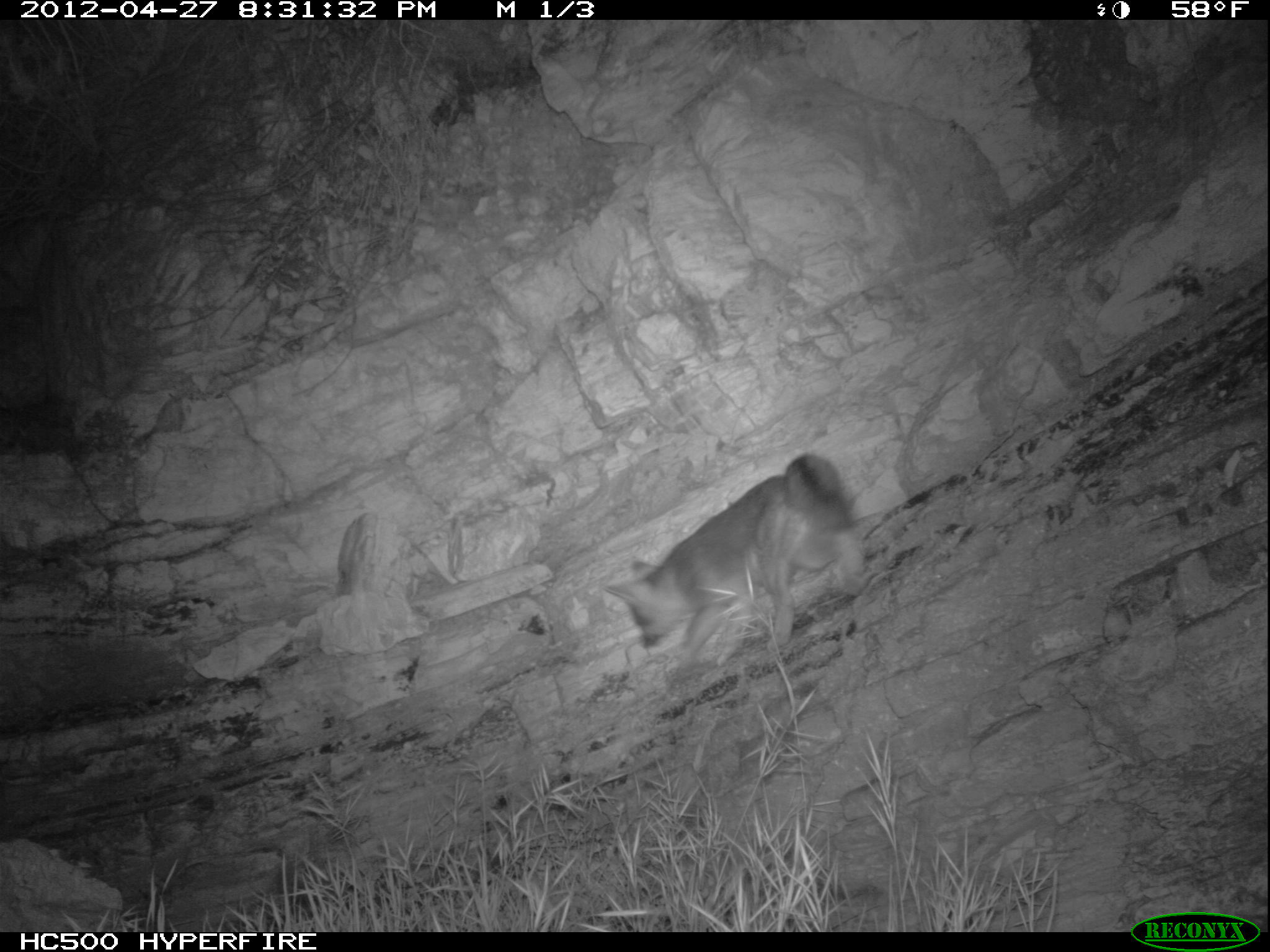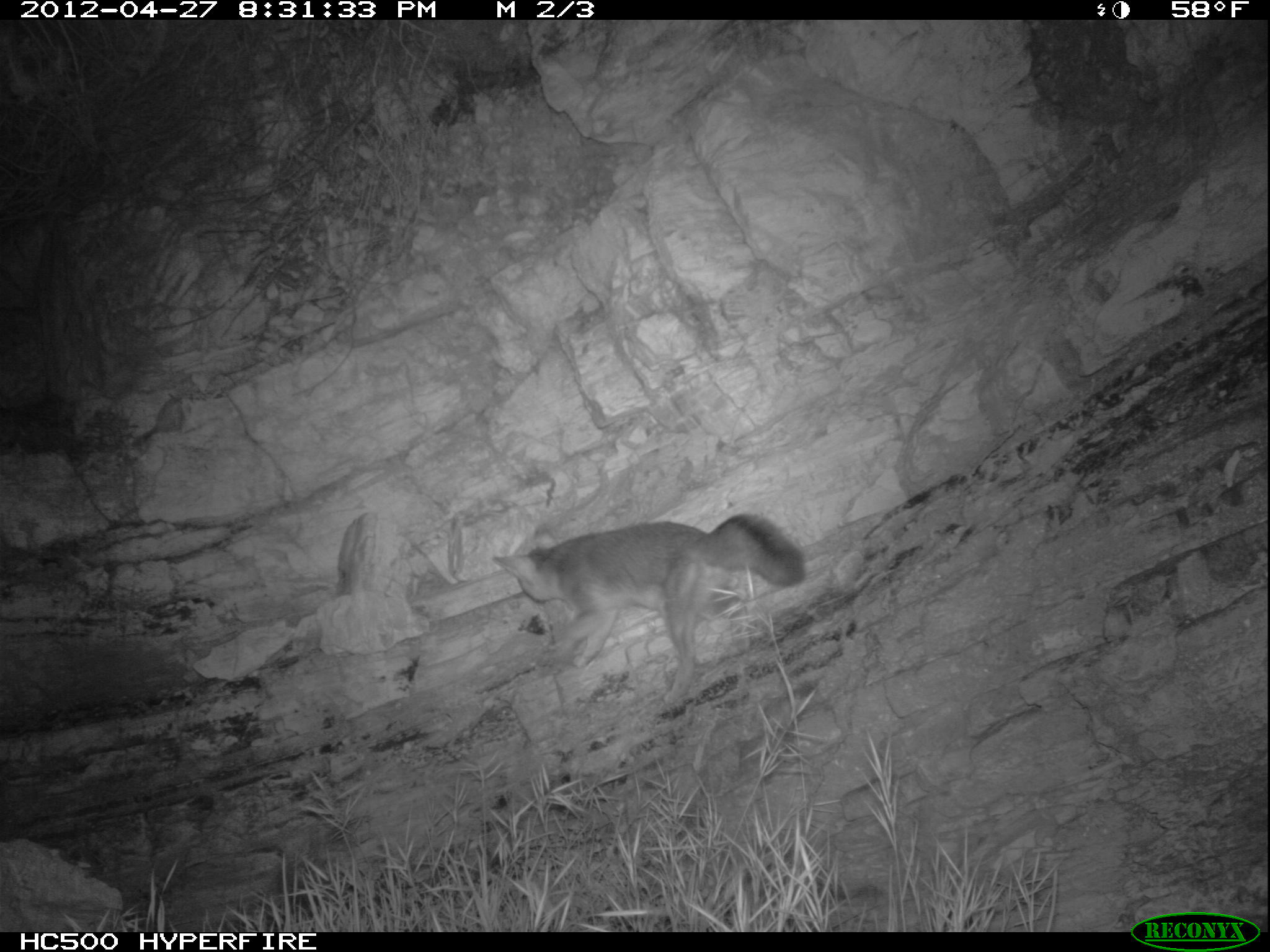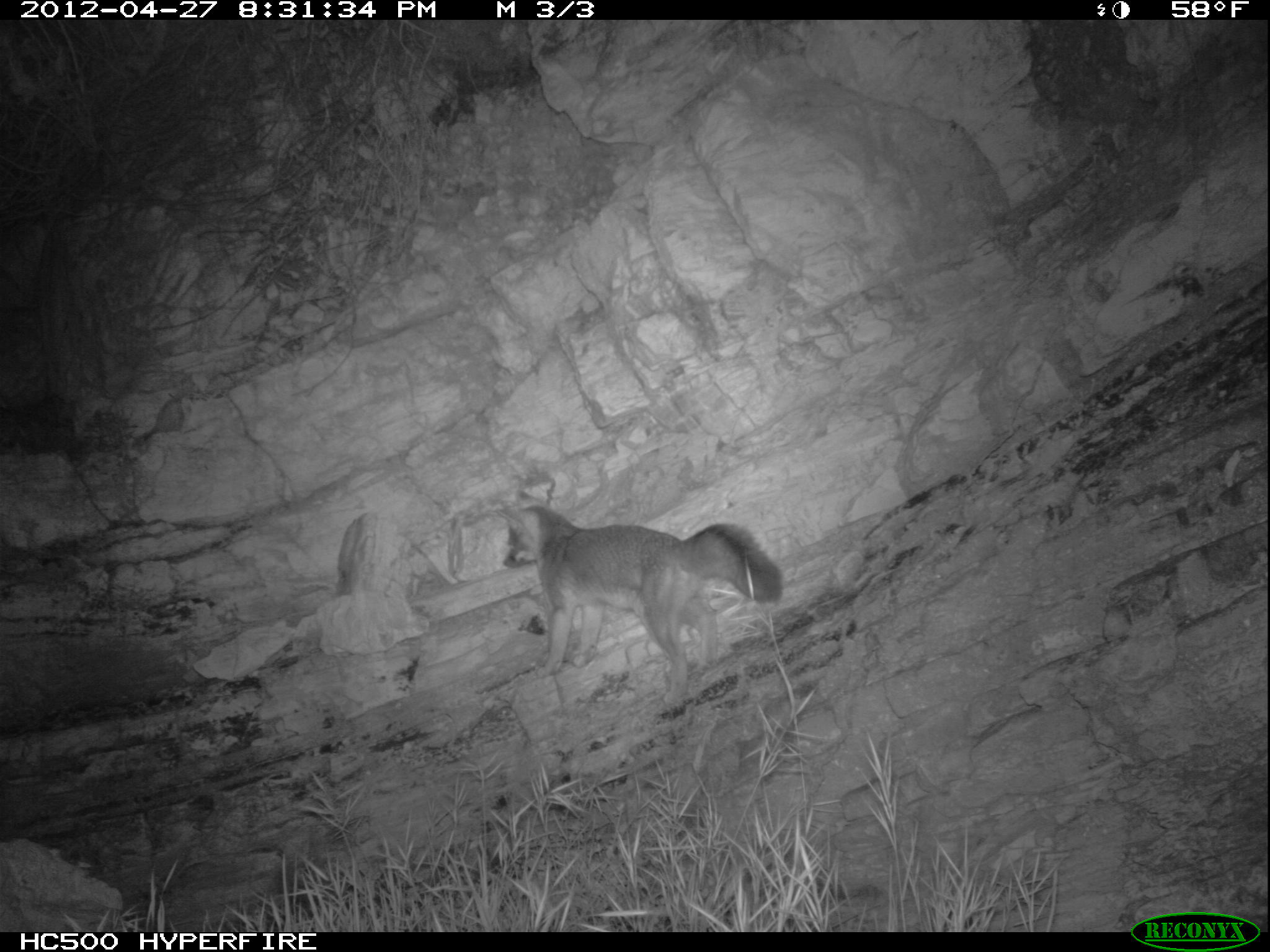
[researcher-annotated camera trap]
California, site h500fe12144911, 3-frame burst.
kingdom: Animalia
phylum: Chordata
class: Mammalia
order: Carnivora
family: Canidae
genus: Urocyon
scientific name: Urocyon littoralis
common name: island fox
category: fox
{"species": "fox (island fox) (Urocyon littoralis)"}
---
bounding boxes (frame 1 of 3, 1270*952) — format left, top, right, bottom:
fox: 602, 451, 867, 664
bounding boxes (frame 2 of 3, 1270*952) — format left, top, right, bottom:
fox: 491, 513, 804, 704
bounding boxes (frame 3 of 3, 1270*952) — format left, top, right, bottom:
fox: 495, 485, 783, 708